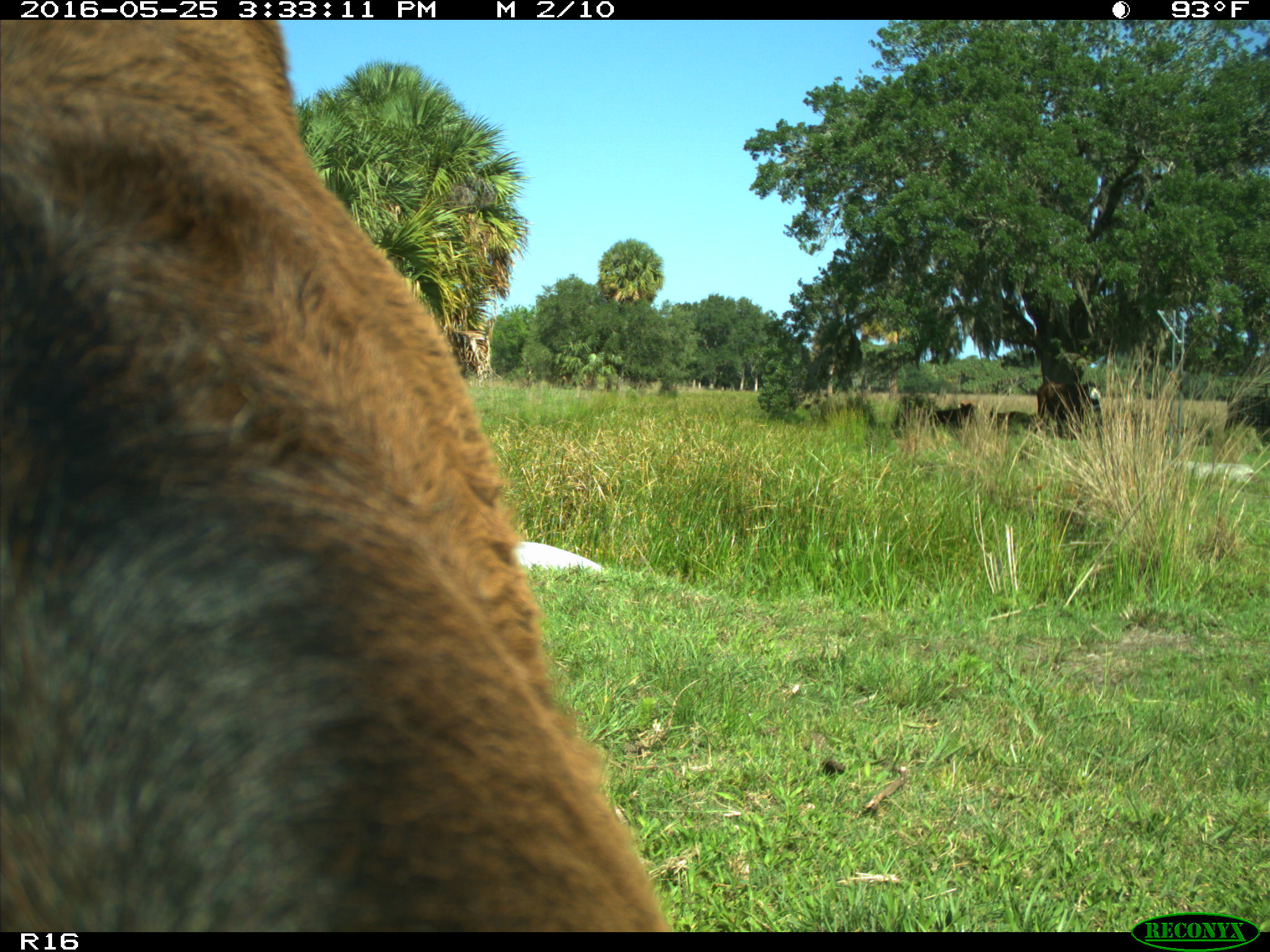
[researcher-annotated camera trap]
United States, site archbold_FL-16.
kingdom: Animalia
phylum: Chordata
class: Mammalia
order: Artiodactyla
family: Bovidae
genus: Bos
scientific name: Bos taurus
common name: domestic cow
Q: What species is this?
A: Bos taurus (domestic cow).